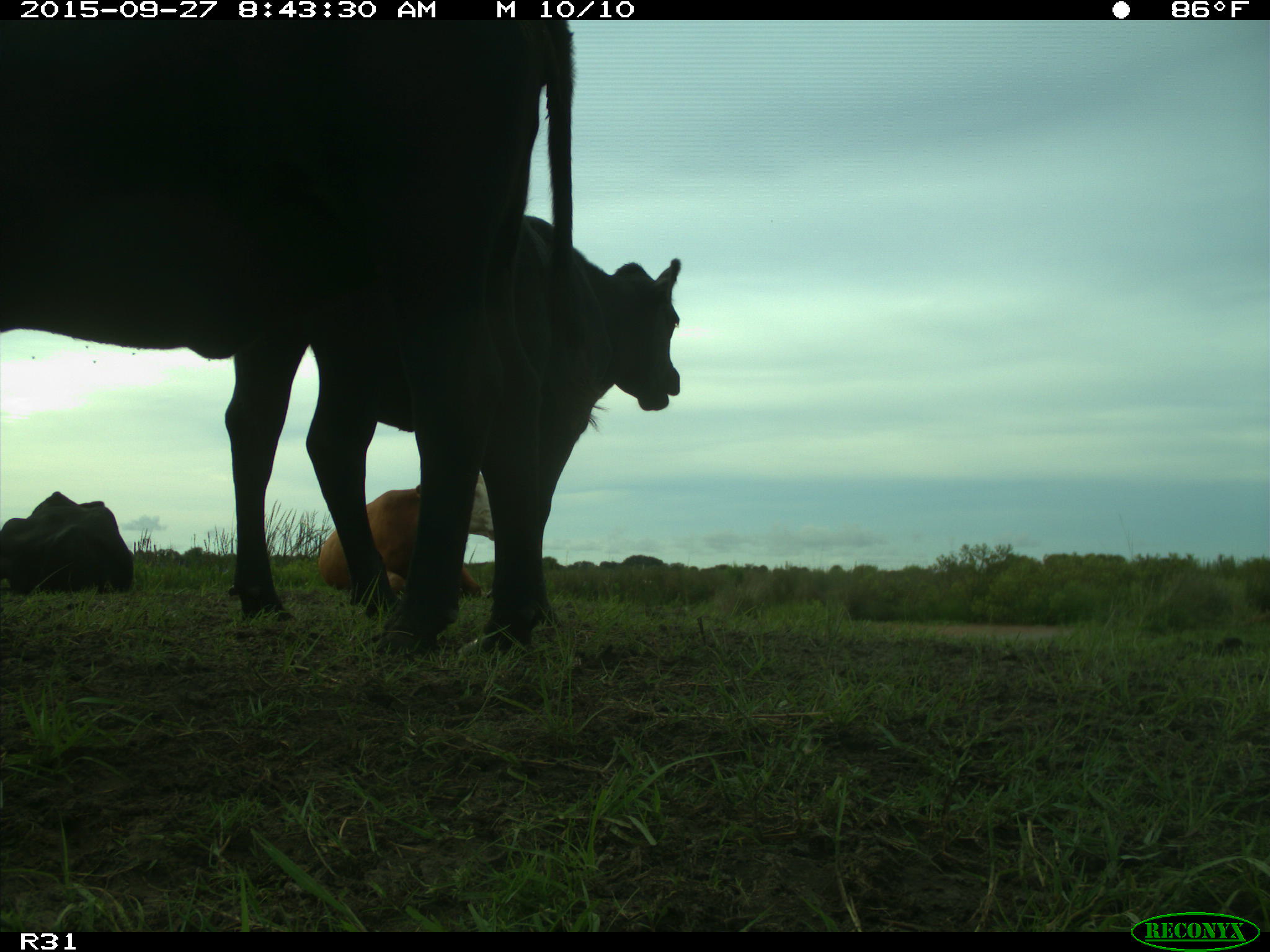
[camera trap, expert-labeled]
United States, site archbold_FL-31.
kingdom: Animalia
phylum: Chordata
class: Mammalia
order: Artiodactyla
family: Bovidae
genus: Bos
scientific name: Bos taurus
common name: domestic cow